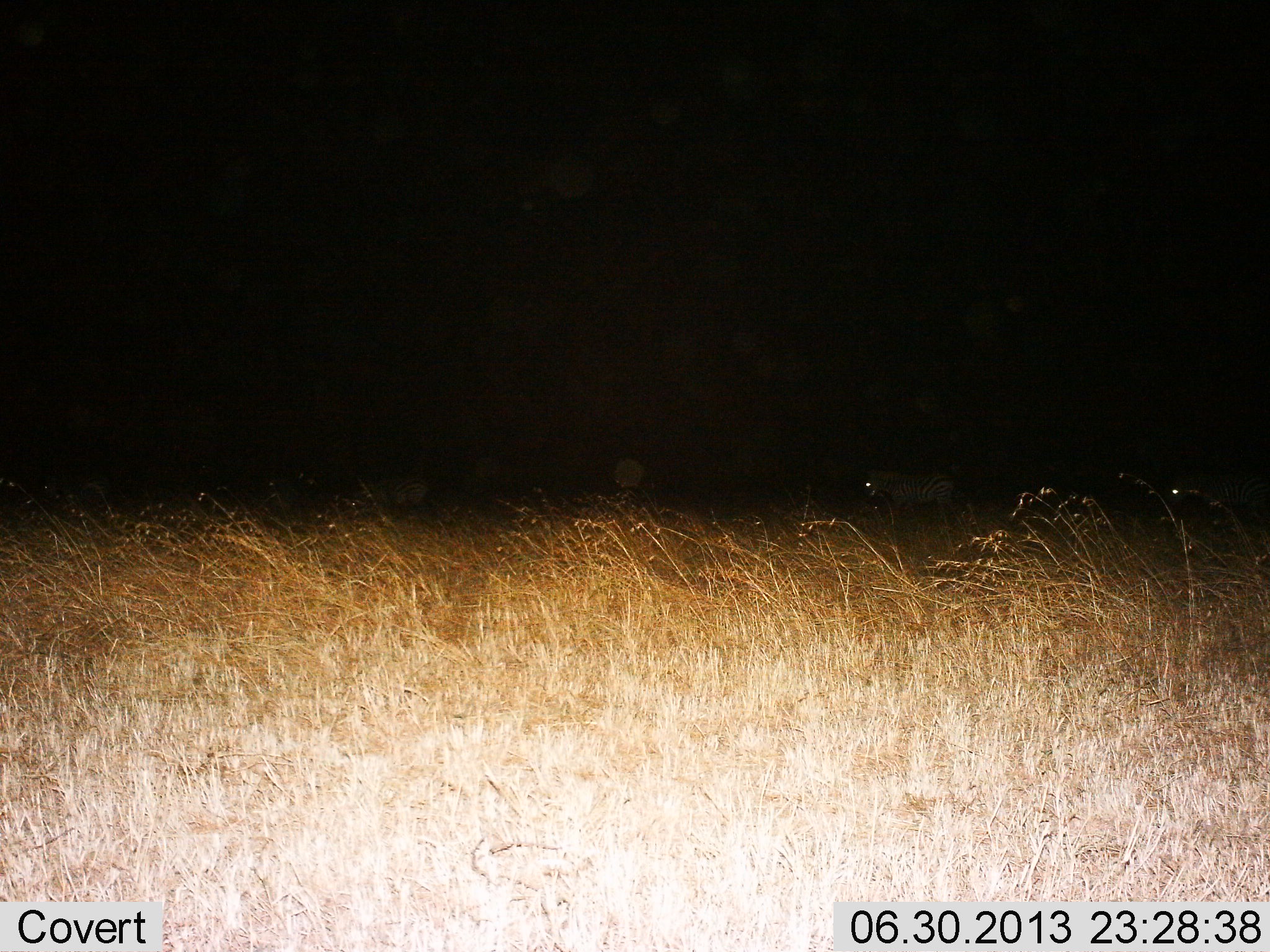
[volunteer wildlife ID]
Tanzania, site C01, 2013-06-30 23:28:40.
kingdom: Animalia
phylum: Chordata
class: Mammalia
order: Perissodactyla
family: Equidae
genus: Equus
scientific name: Equus quagga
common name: plains zebra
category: zebra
Zebra (plains zebra) (Equus quagga), count 2. Behavior (volunteer vote fractions): standing 70%, resting 0%, moving 30%, interacting 0%. Young present (vote fraction): 0%. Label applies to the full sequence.